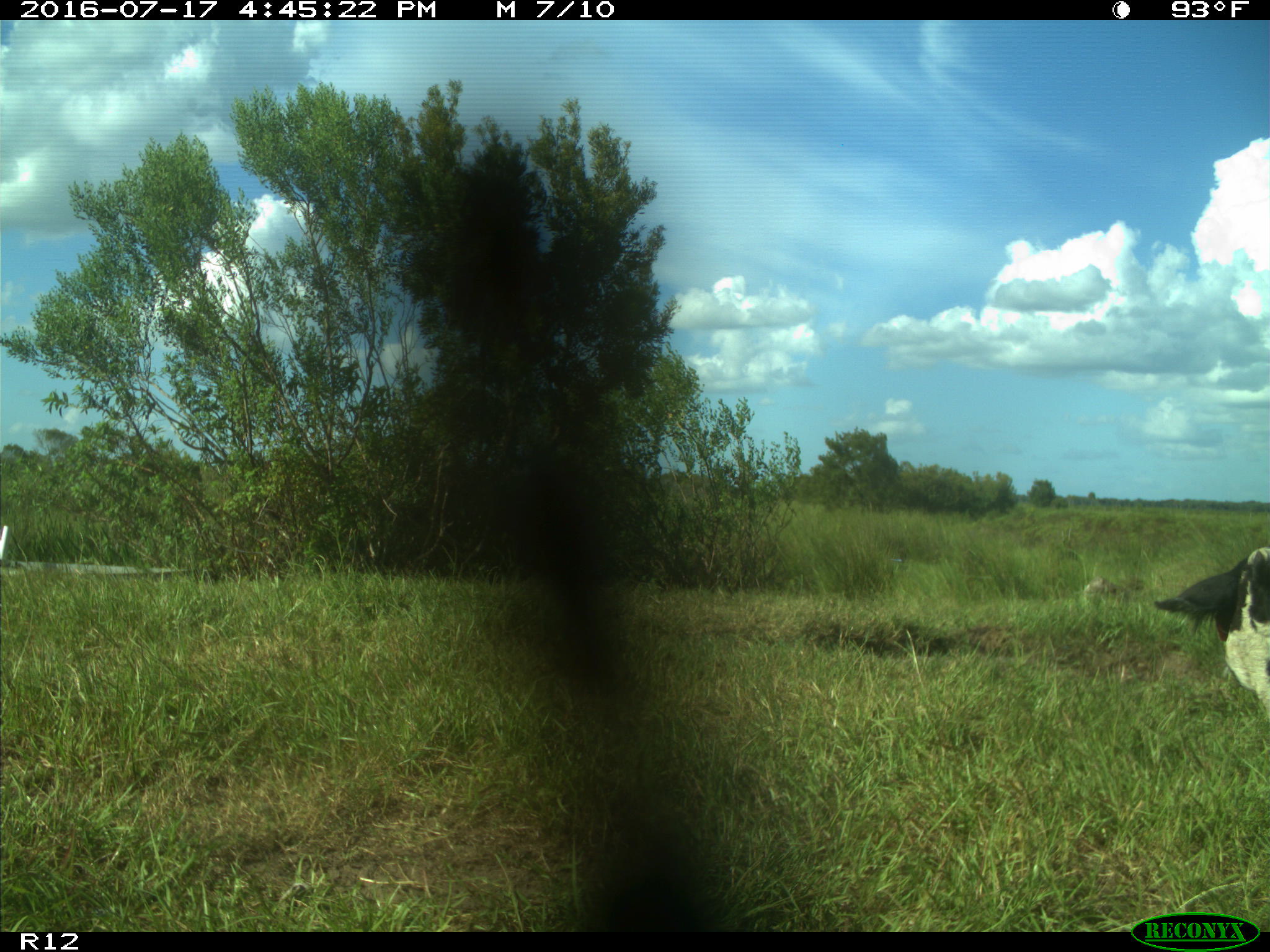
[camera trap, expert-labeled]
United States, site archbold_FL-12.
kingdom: Animalia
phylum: Chordata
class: Mammalia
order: Artiodactyla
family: Bovidae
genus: Bos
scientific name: Bos taurus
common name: domestic cow